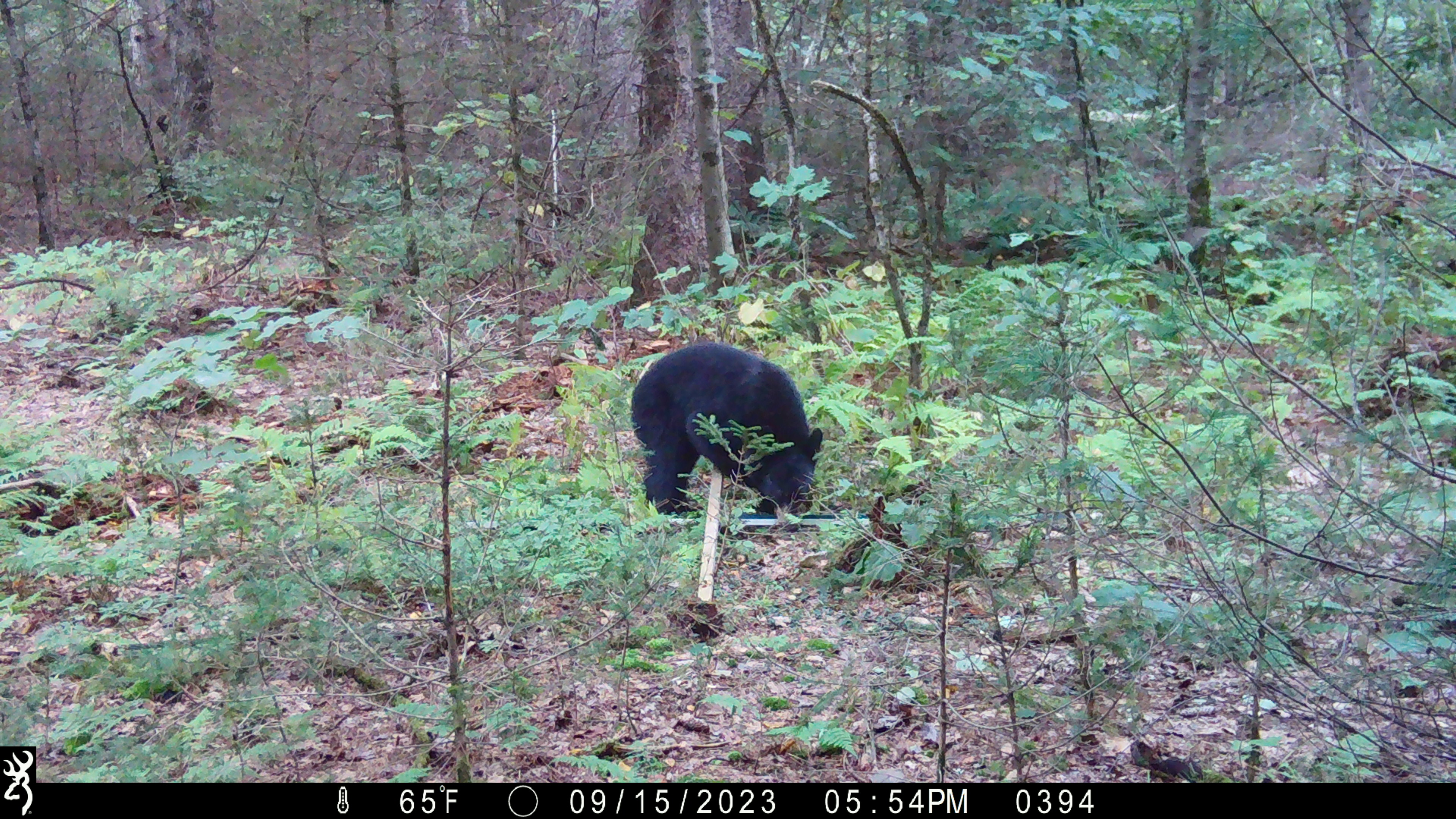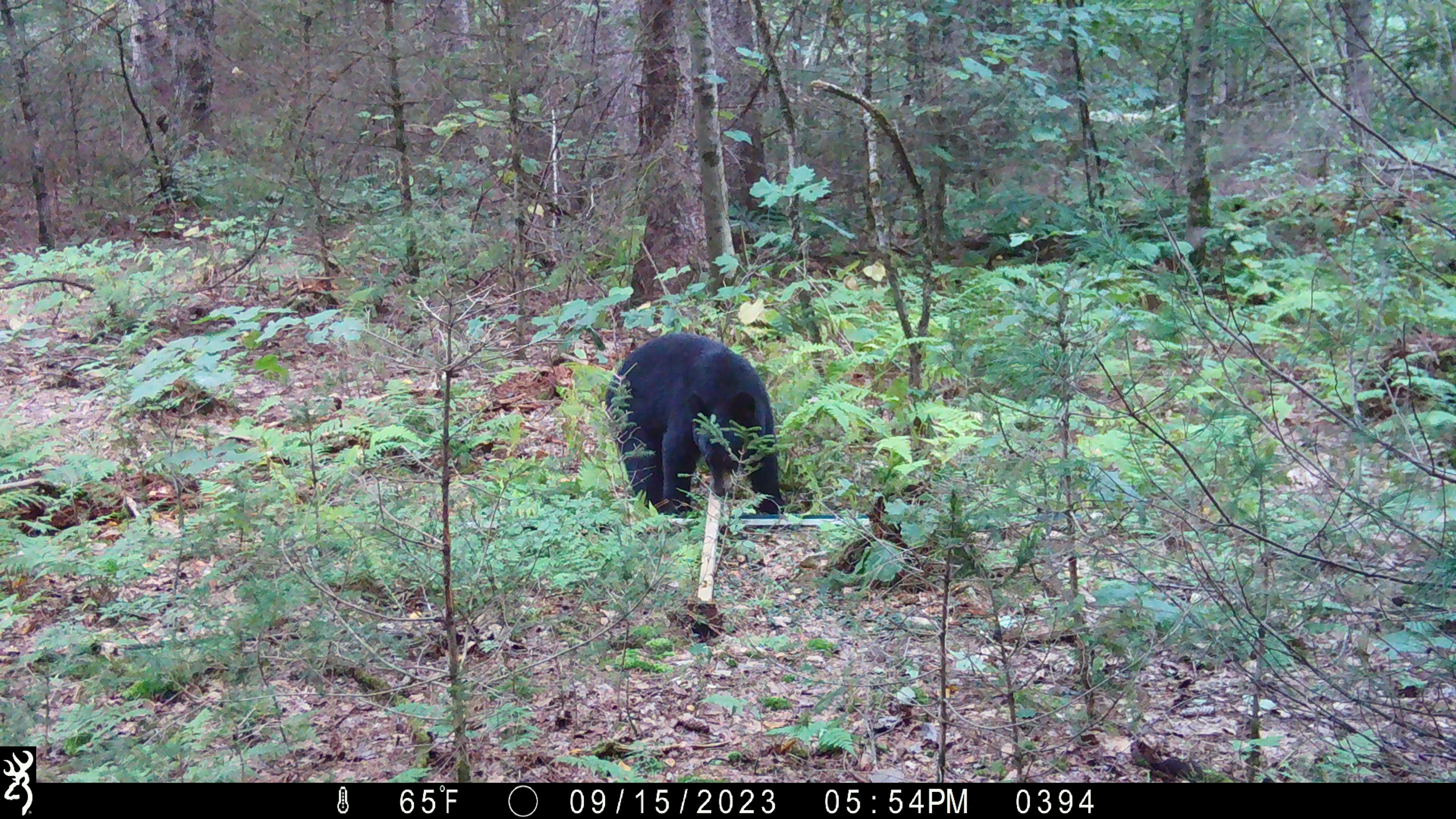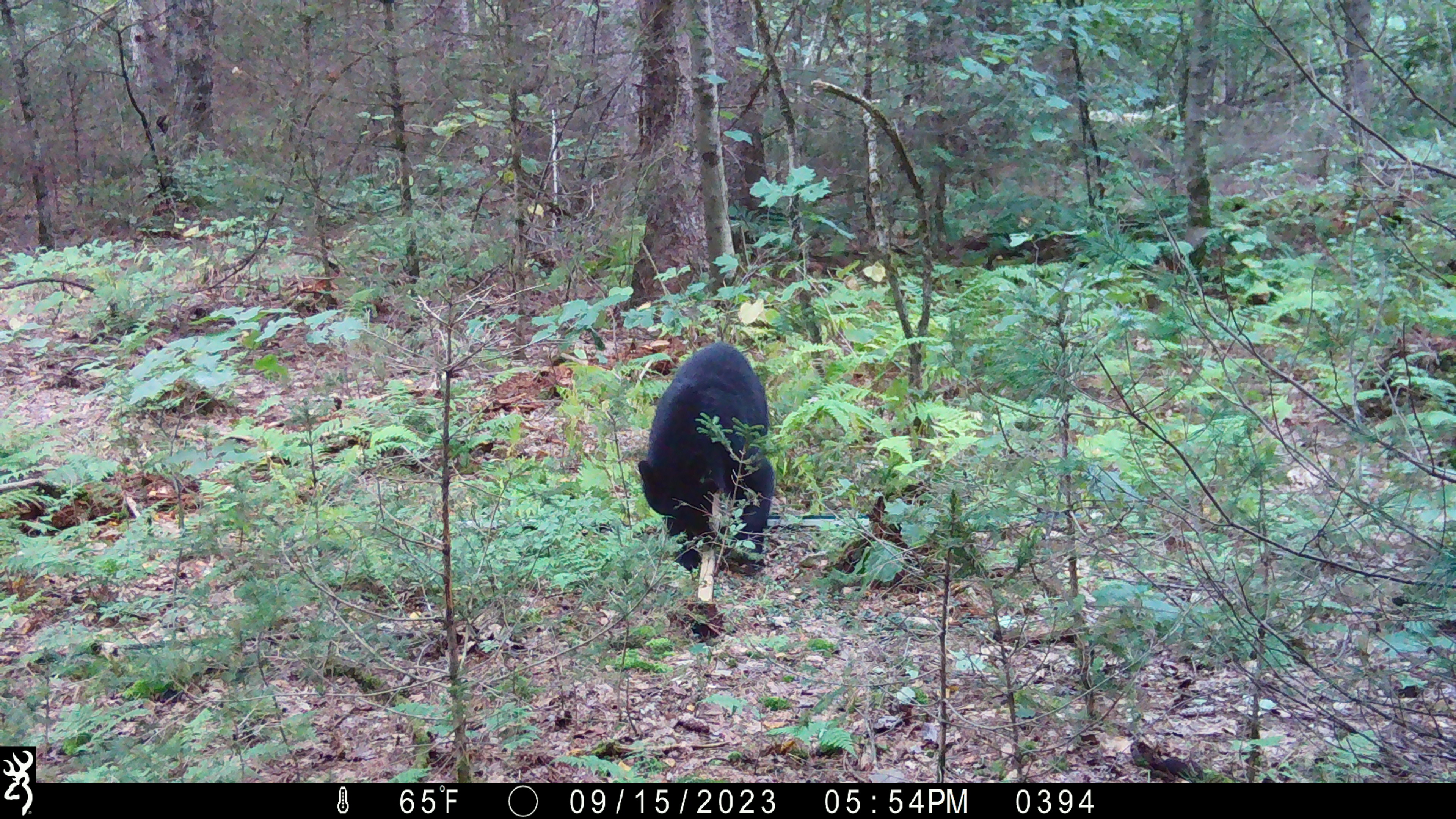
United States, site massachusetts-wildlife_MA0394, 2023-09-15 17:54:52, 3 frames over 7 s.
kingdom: Animalia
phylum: Chordata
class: Mammalia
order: Carnivora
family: Ursidae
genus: Ursus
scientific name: Ursus americanus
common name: black bear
Black bear (Ursus americanus).